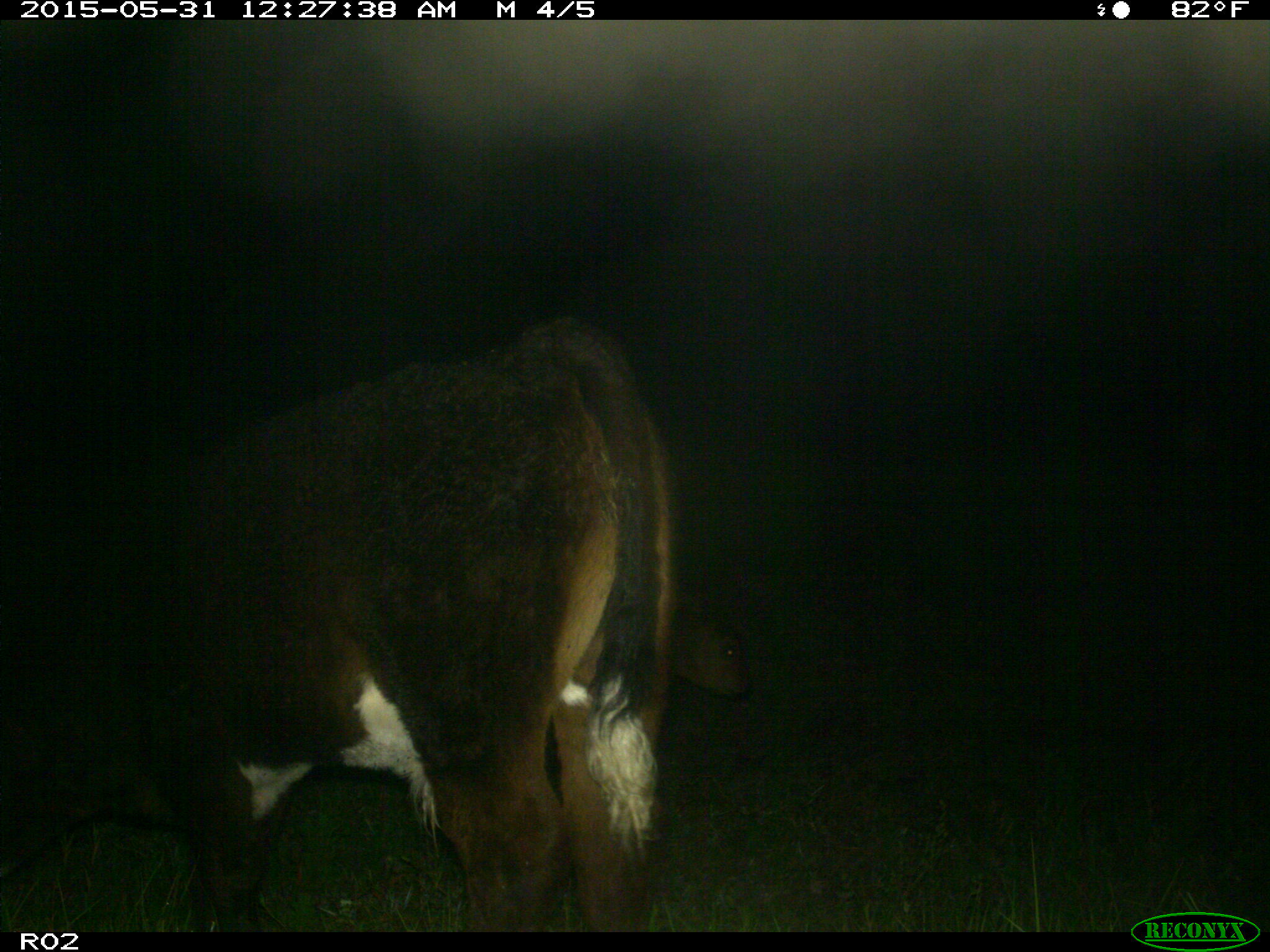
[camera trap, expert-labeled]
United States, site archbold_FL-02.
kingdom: Animalia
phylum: Chordata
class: Mammalia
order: Artiodactyla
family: Bovidae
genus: Bos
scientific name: Bos taurus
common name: domestic cow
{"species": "Bos taurus (domestic cow)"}